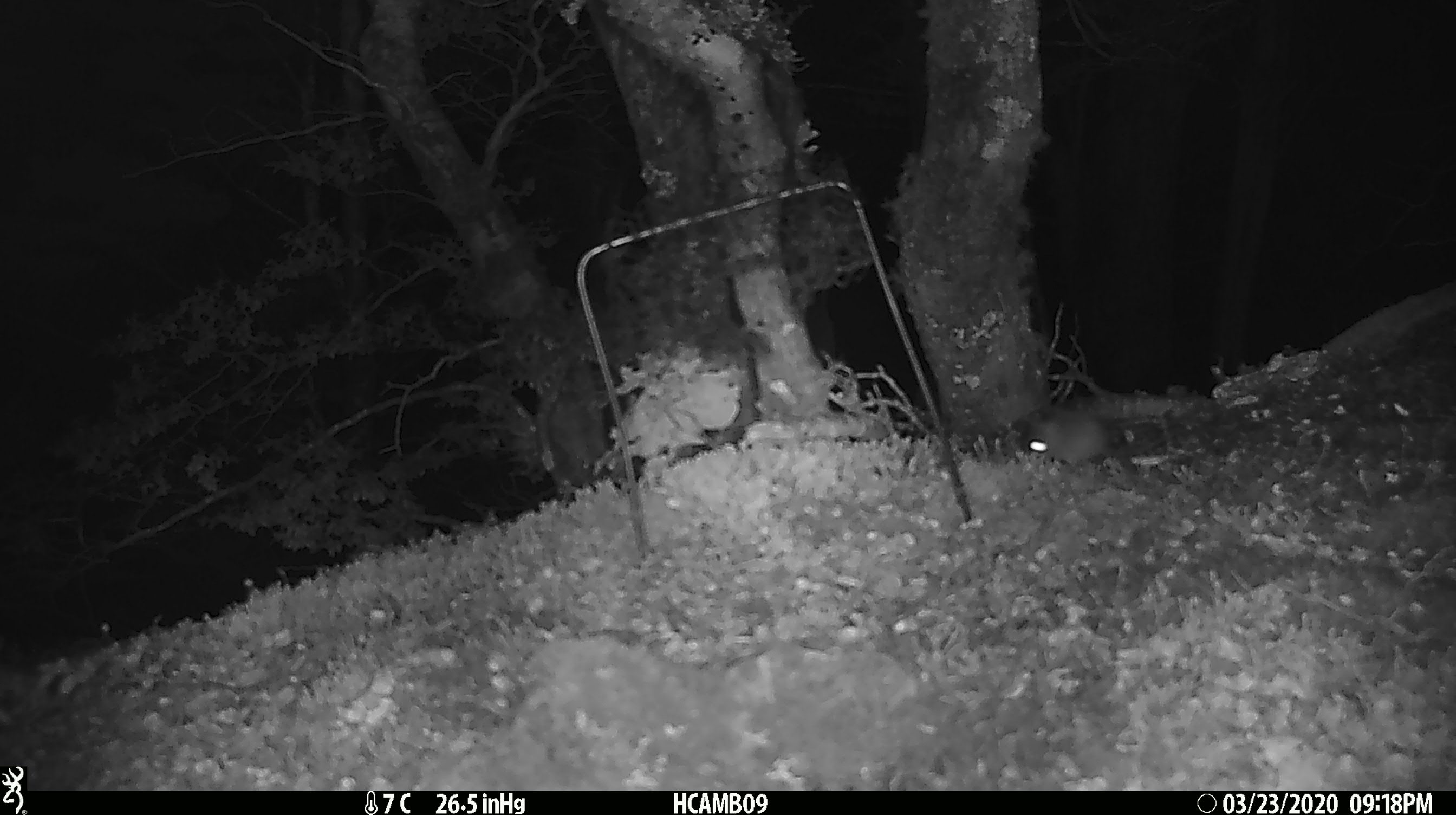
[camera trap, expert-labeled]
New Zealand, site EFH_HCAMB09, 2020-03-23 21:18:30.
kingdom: Animalia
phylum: Chordata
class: Mammalia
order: Rodentia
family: Muridae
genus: Mus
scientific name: Mus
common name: mouse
Mouse (Mus).